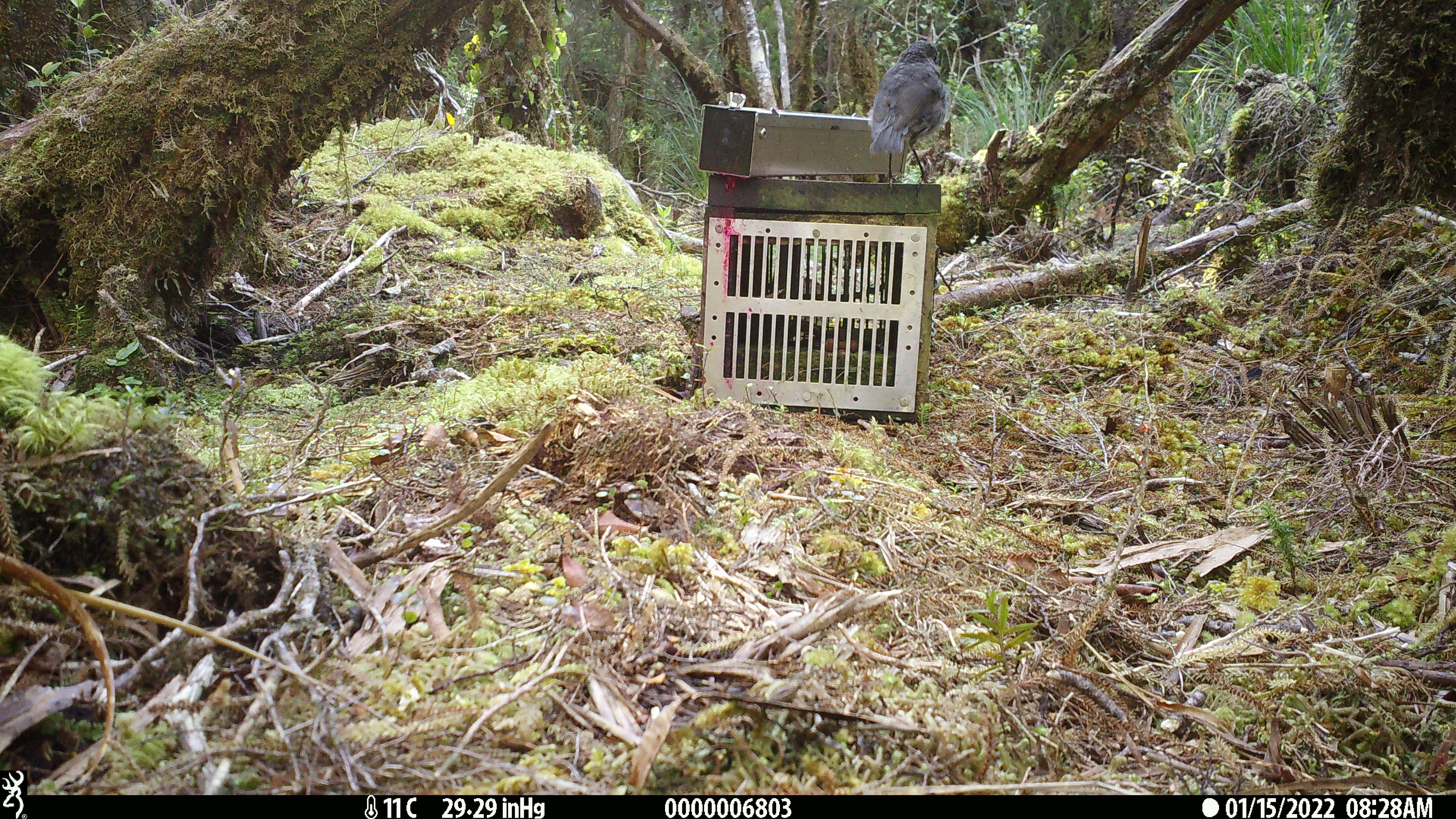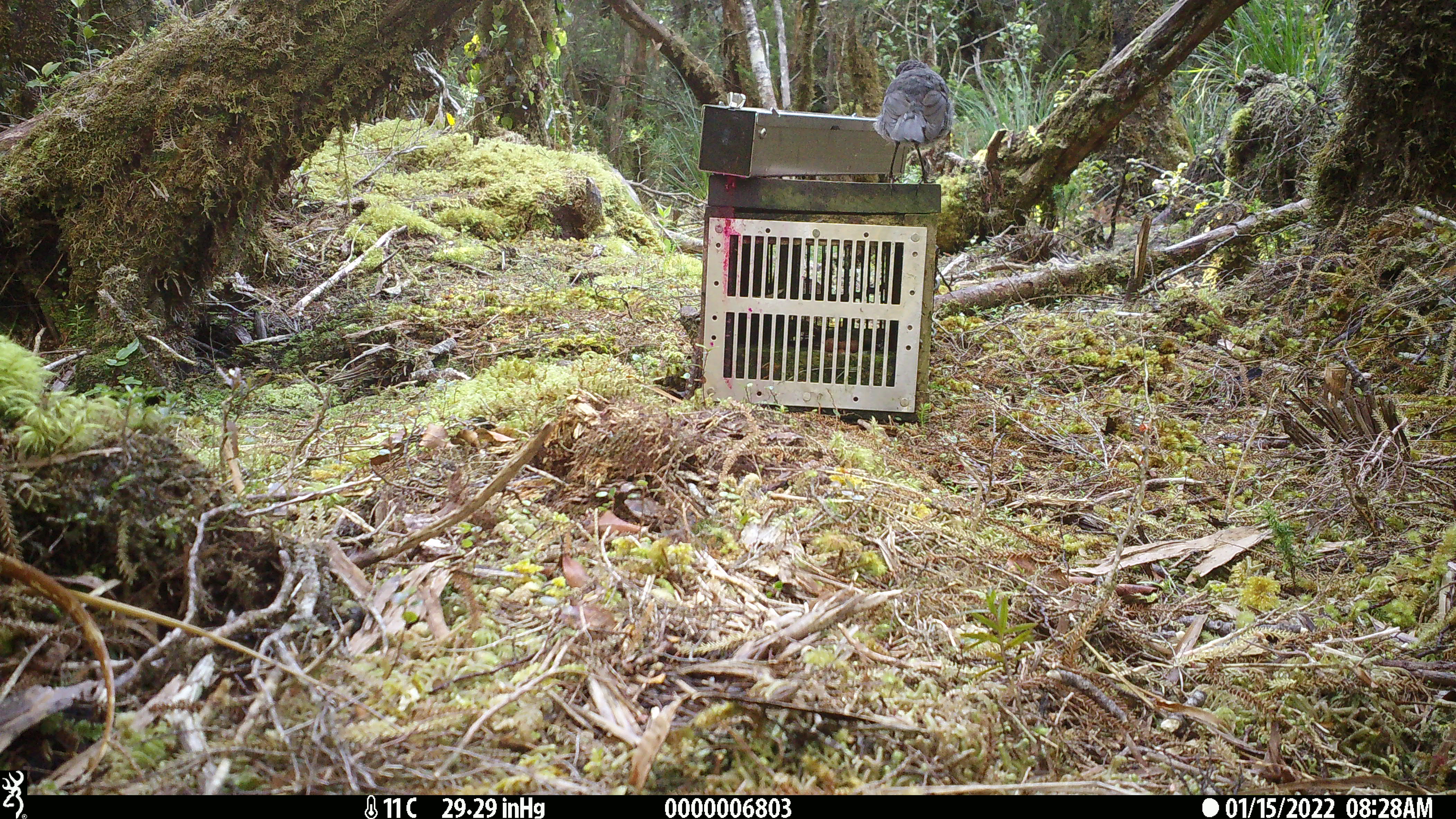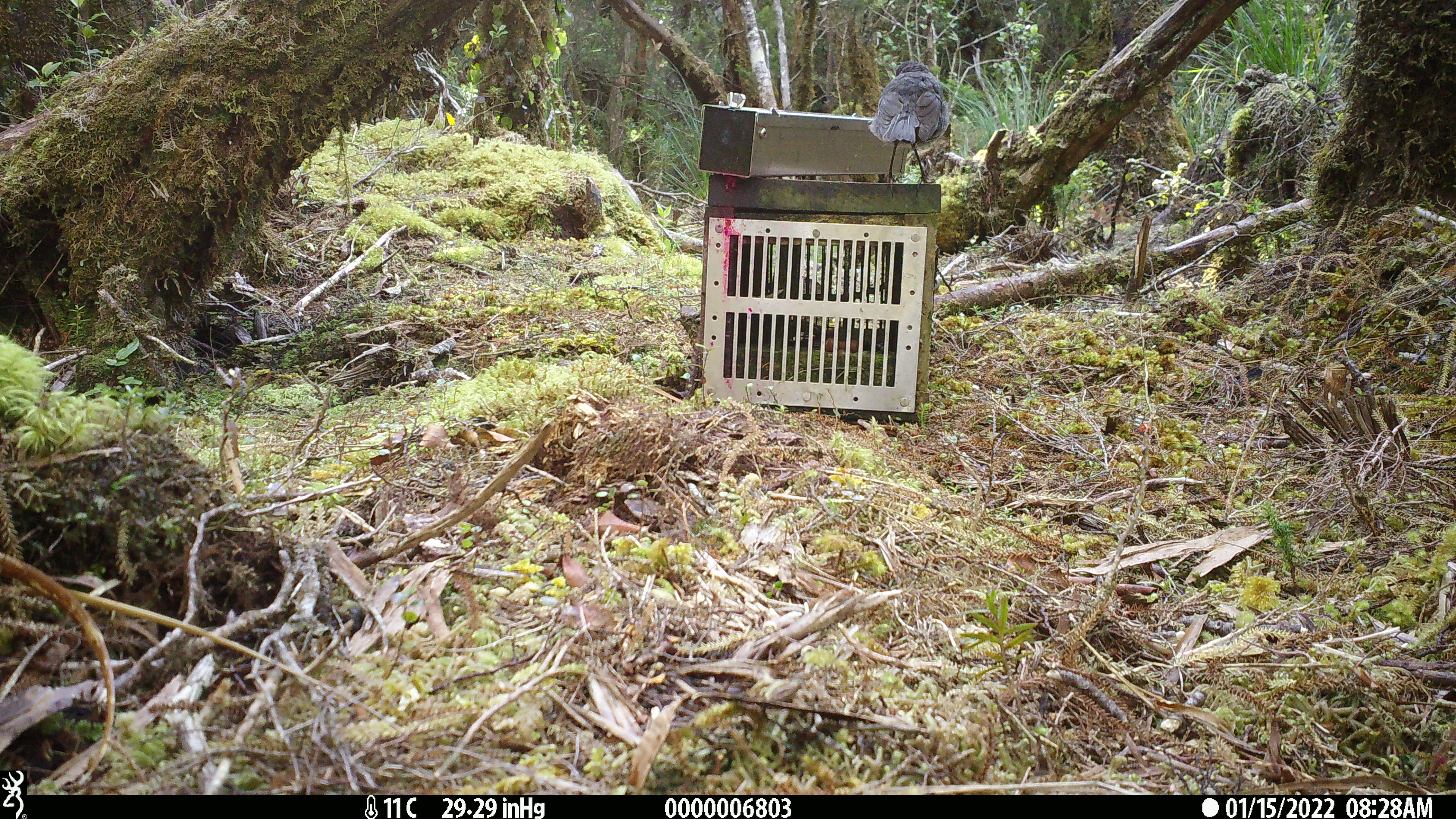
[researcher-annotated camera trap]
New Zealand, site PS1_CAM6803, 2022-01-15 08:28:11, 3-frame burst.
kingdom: Animalia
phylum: Chordata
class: Aves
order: Passeriformes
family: Petroicidae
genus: Petroica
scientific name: Petroica australis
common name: new zealand robin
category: robin